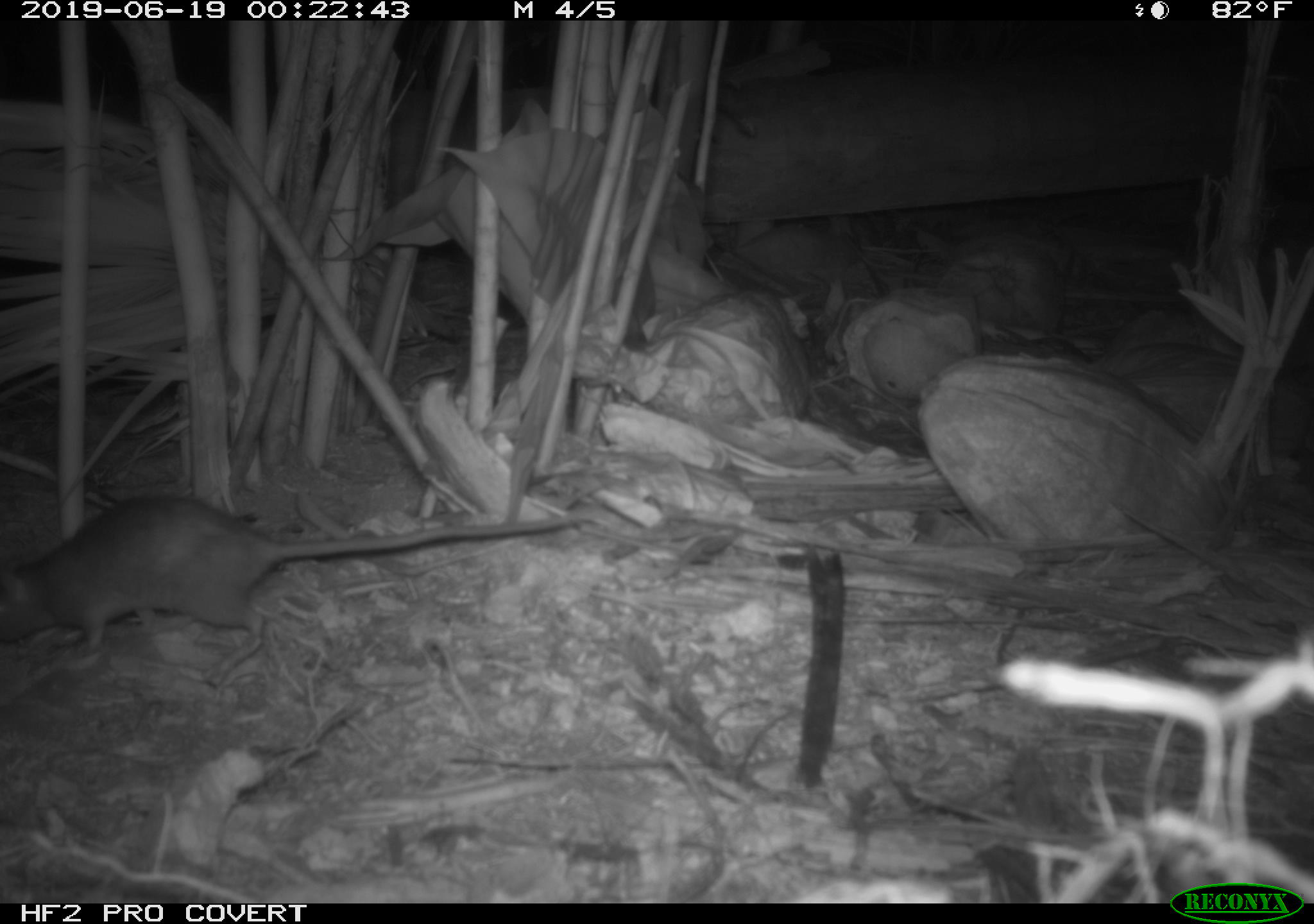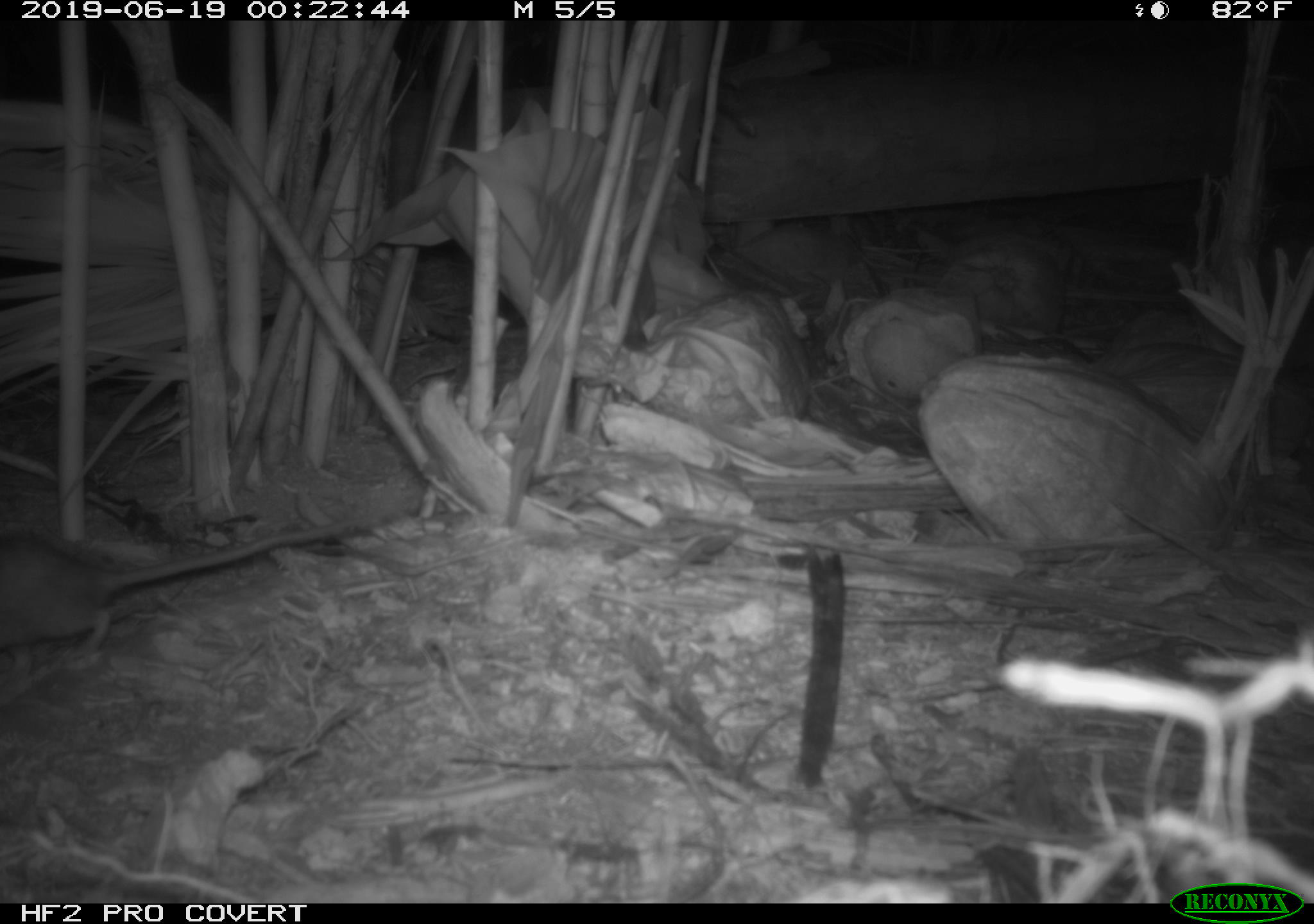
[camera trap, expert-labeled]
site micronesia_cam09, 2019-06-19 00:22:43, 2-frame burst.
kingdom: Animalia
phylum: Chordata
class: Mammalia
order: Rodentia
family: Muridae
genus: Rattus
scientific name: Rattus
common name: rat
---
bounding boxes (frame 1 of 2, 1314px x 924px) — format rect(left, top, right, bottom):
rat: rect(0, 494, 576, 674)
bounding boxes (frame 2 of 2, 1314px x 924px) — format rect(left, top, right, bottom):
rat: rect(0, 496, 406, 672)